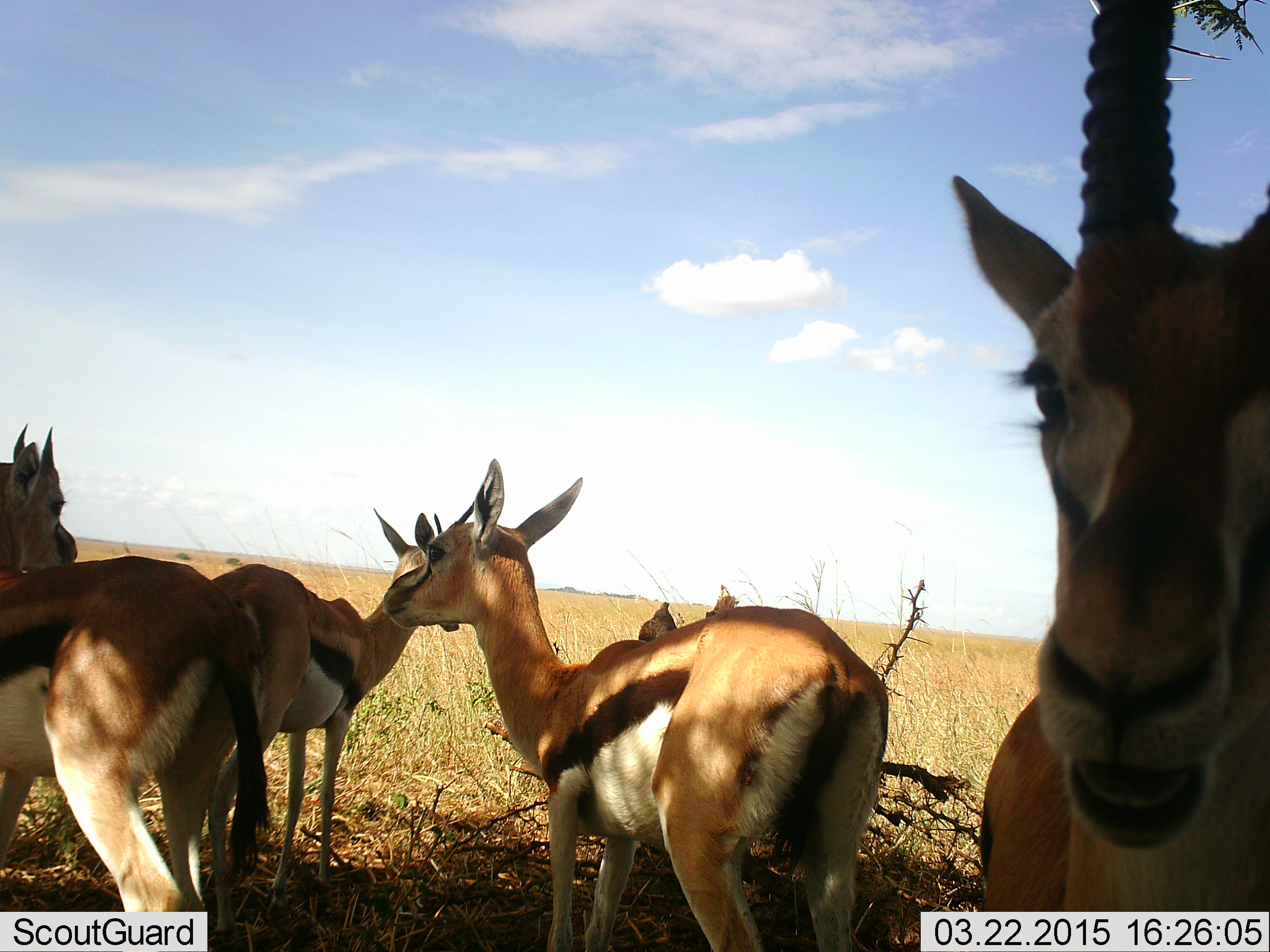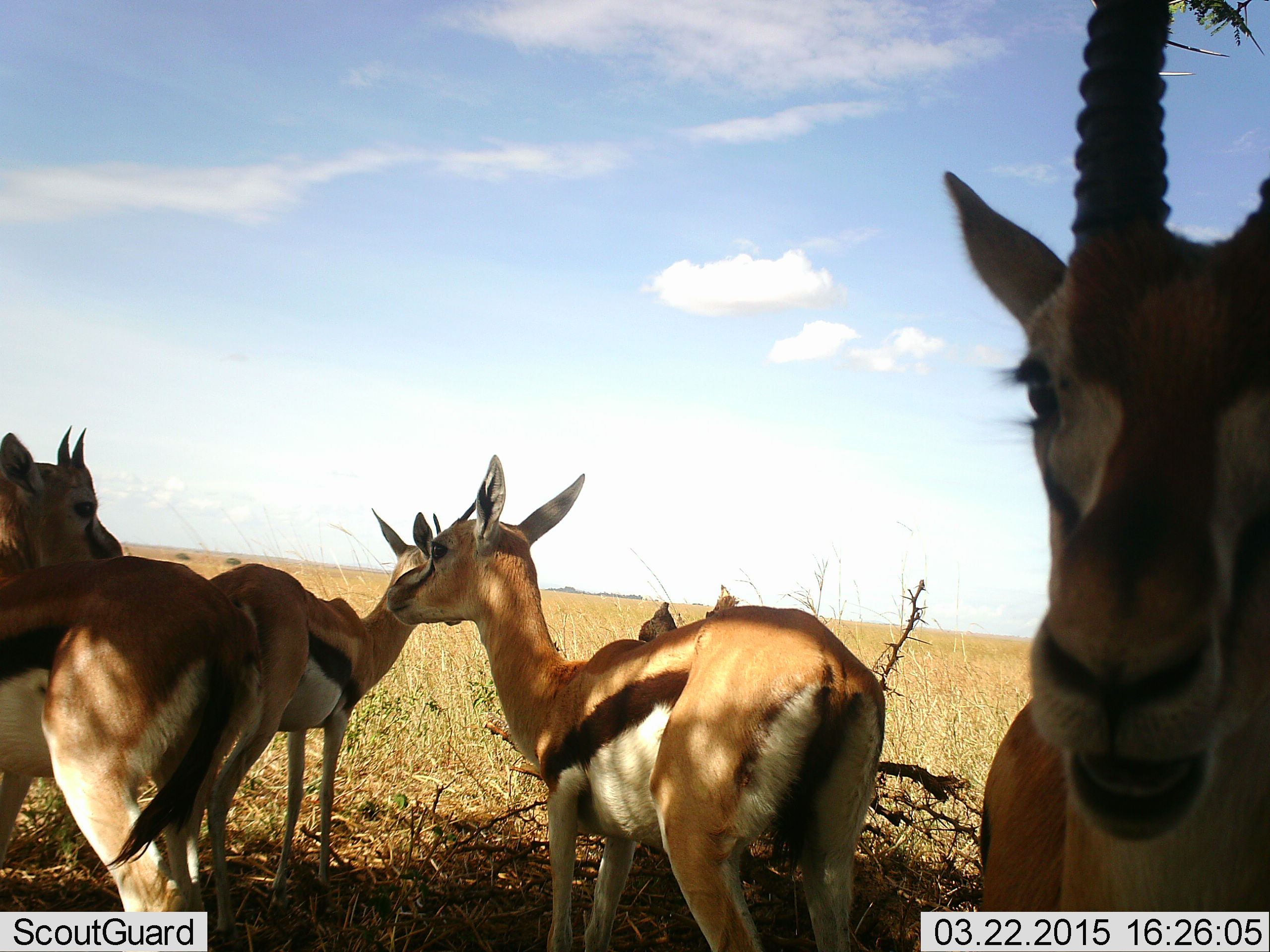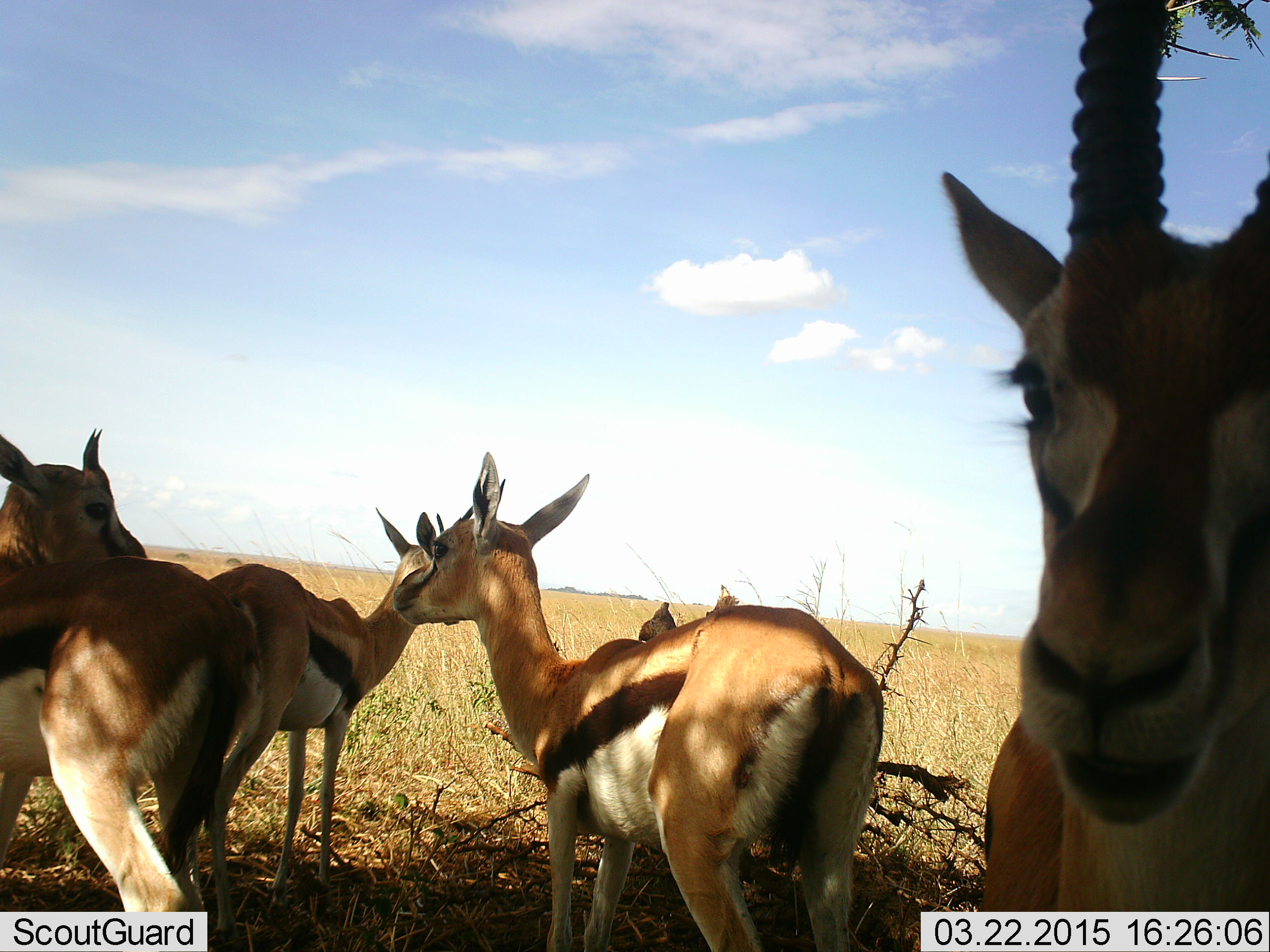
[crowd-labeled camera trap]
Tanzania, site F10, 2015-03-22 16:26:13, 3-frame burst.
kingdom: Animalia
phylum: Chordata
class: Mammalia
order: Artiodactyla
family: Bovidae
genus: Eudorcas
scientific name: Eudorcas thomsonii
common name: thomson's gazelle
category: gazellethomsons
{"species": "gazellethomsons (thomson's gazelle) (Eudorcas thomsonii)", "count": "5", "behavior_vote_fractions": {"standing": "100%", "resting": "10%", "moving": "0%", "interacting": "30%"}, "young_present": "0%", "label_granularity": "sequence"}